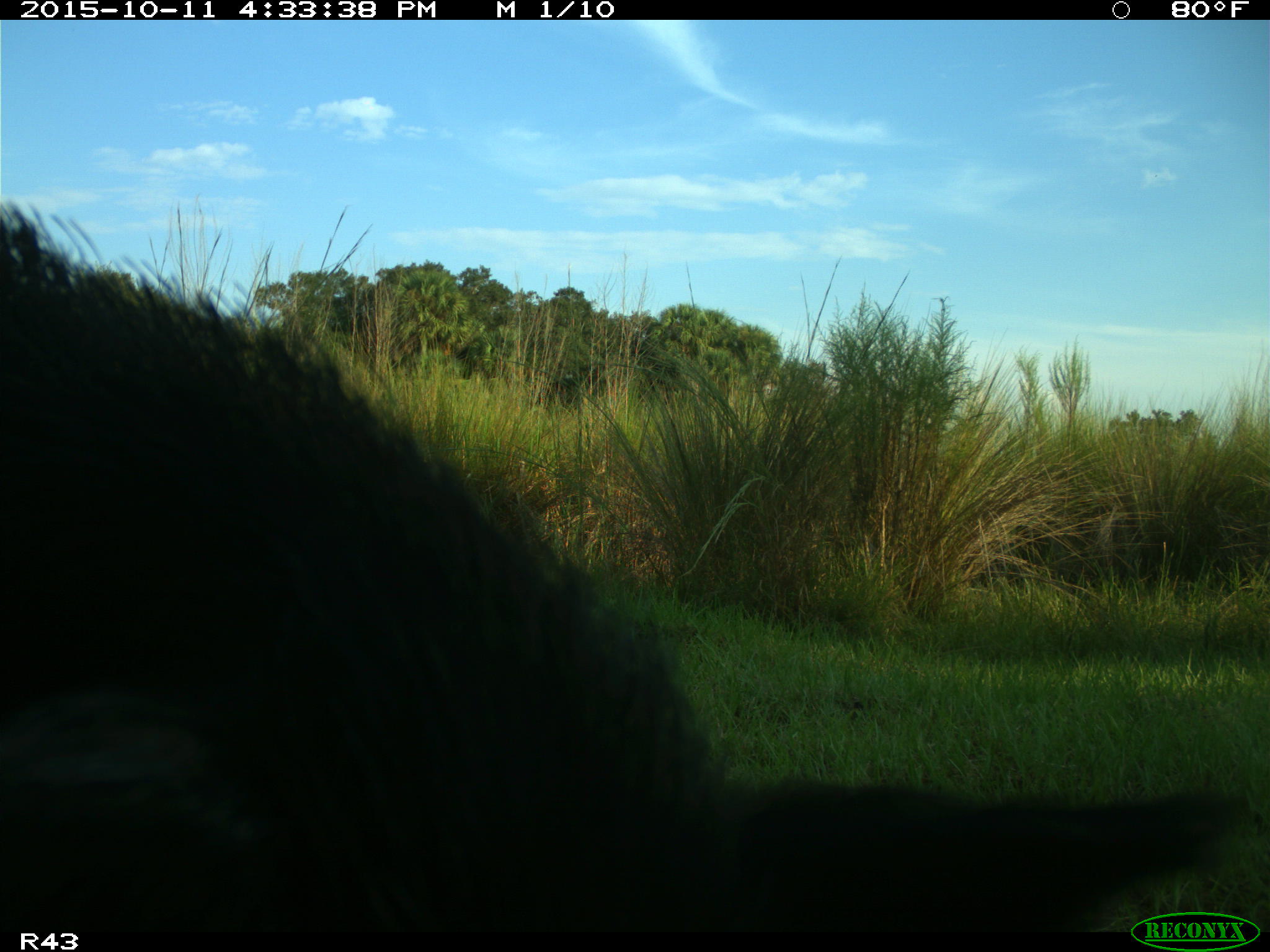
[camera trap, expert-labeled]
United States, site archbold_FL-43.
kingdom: Animalia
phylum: Chordata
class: Mammalia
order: Artiodactyla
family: Suidae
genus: Sus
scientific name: Sus scrofa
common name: wild boar